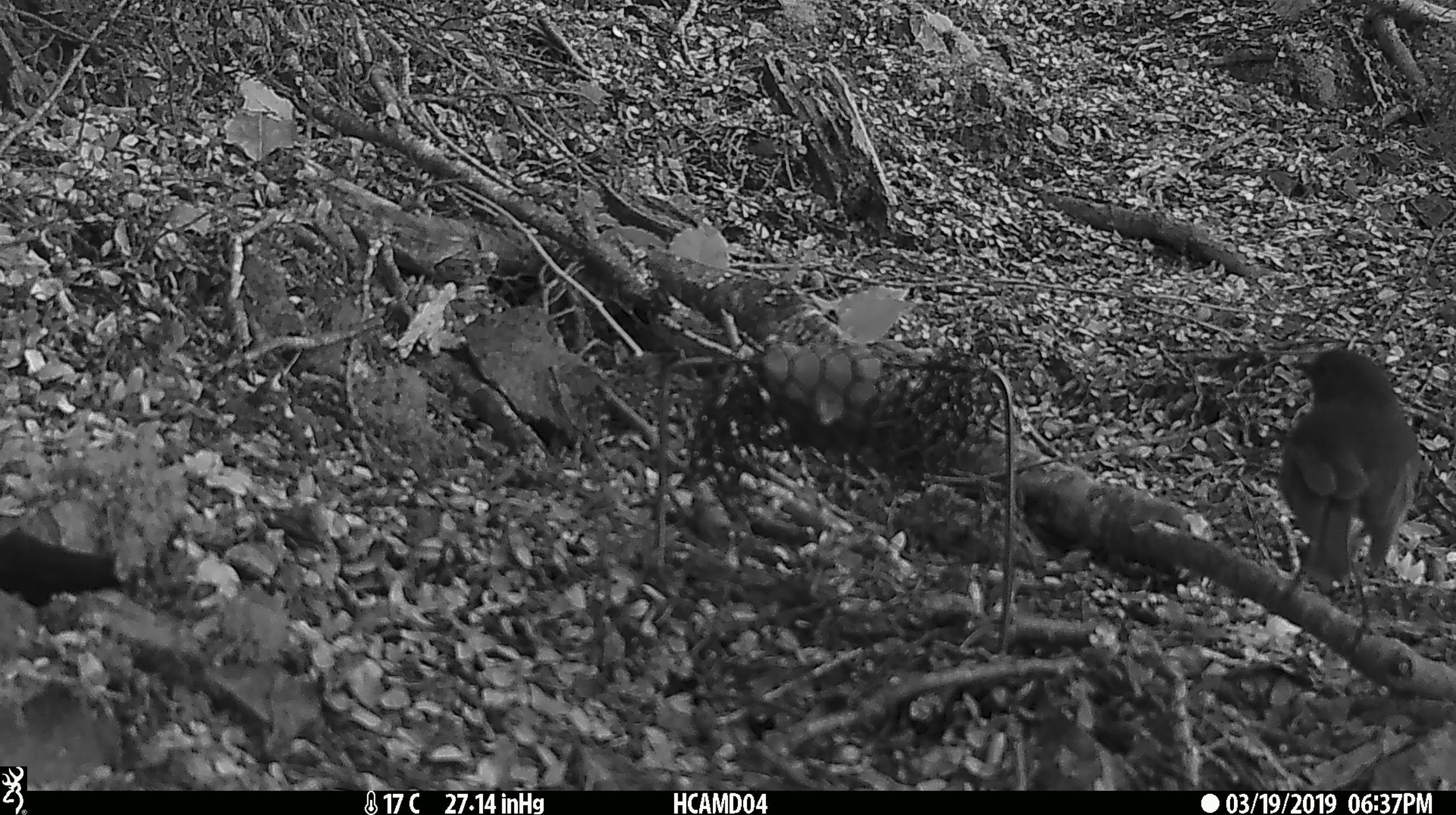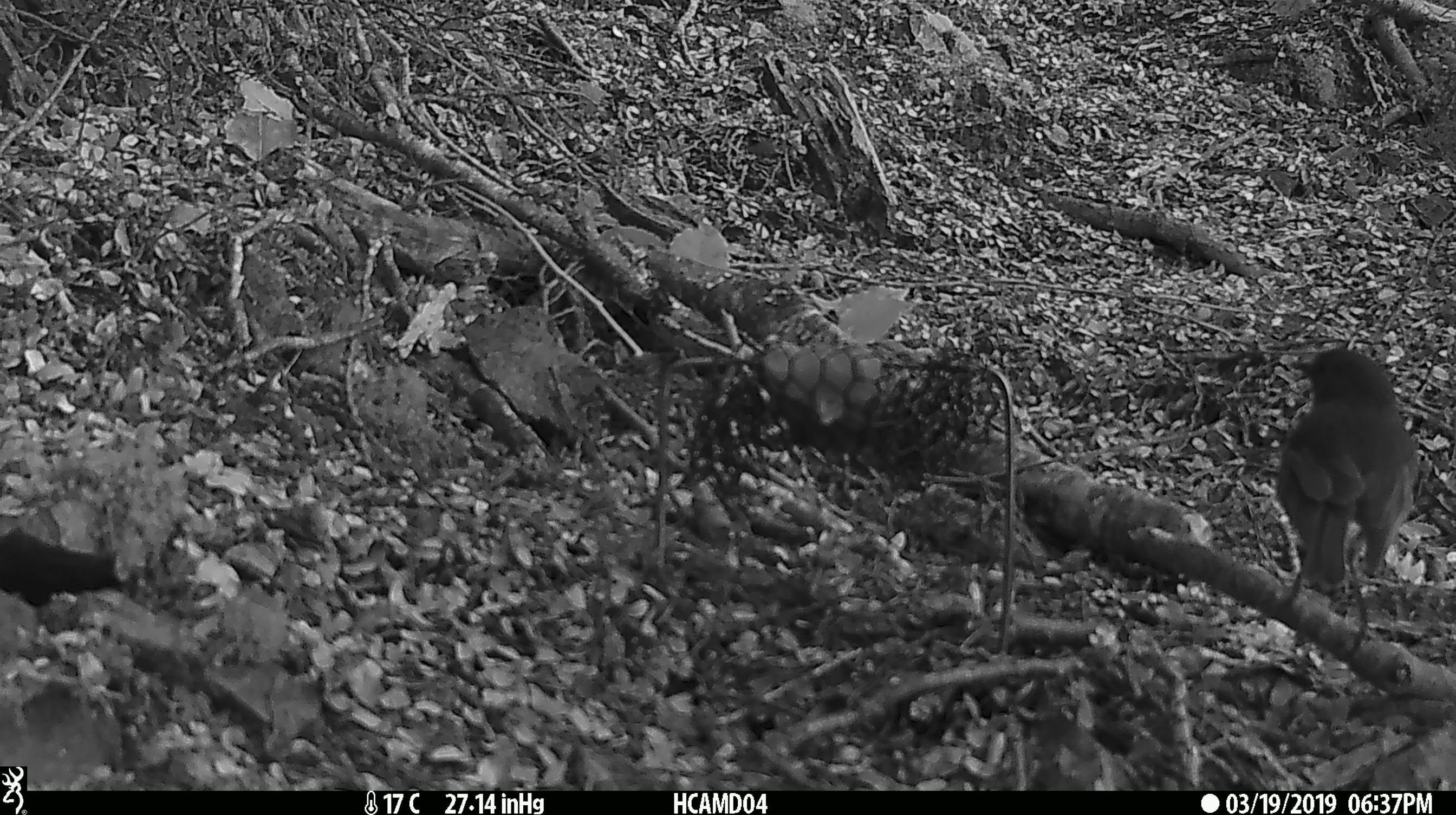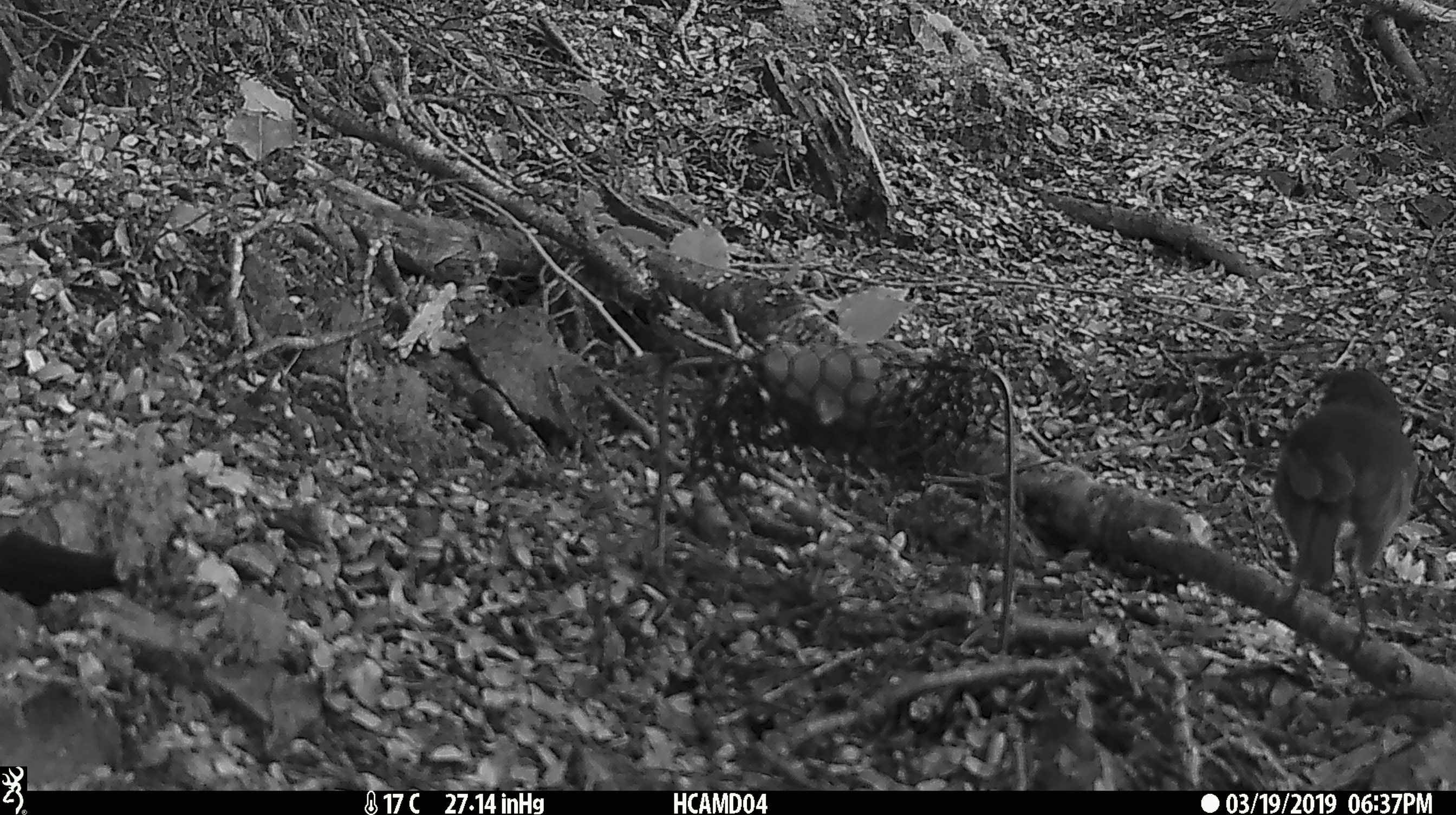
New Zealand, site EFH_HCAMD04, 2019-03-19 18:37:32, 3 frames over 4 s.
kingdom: Animalia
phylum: Chordata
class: Aves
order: Passeriformes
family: Petroicidae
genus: Petroica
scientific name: Petroica australis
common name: new zealand robin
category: robin